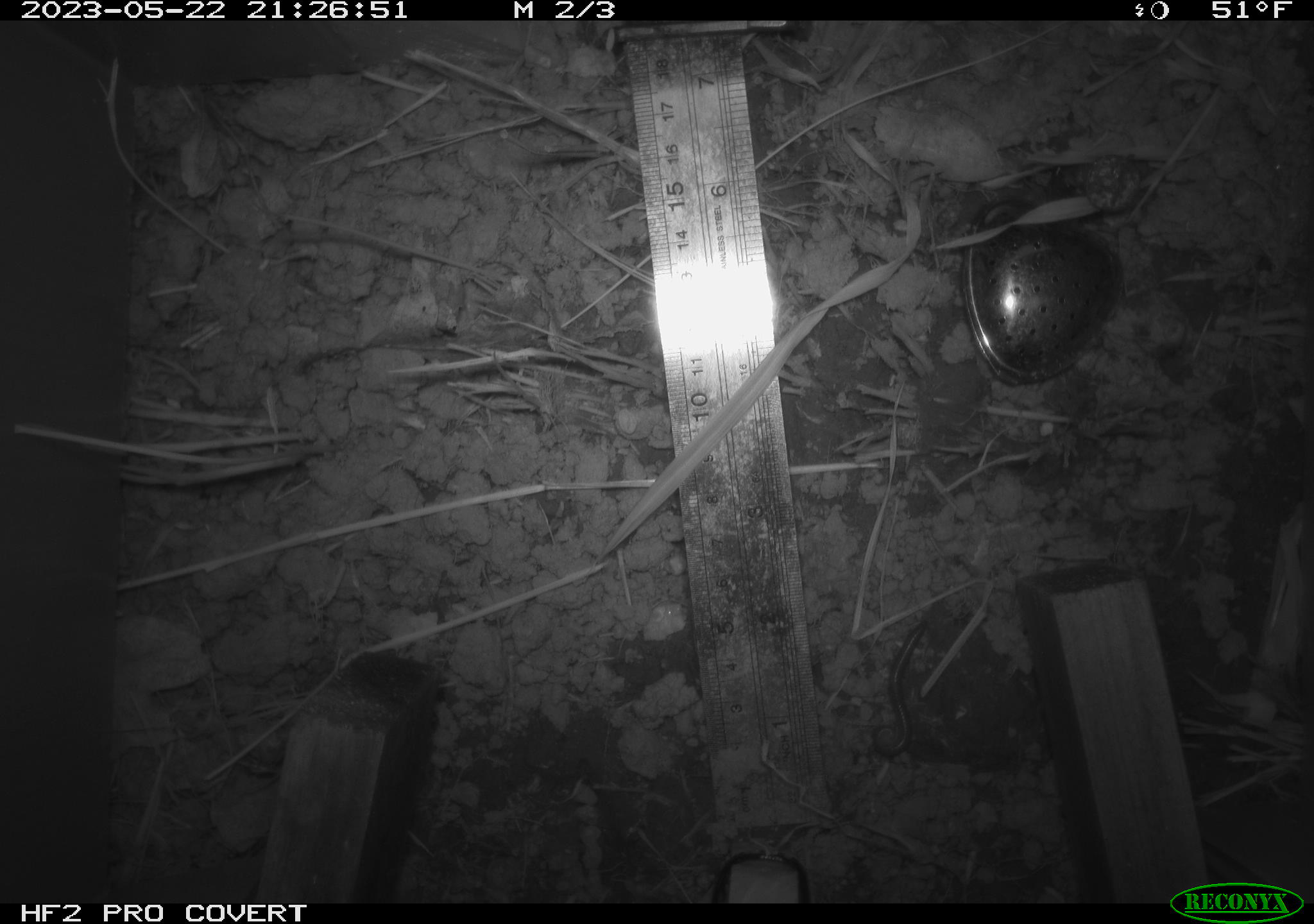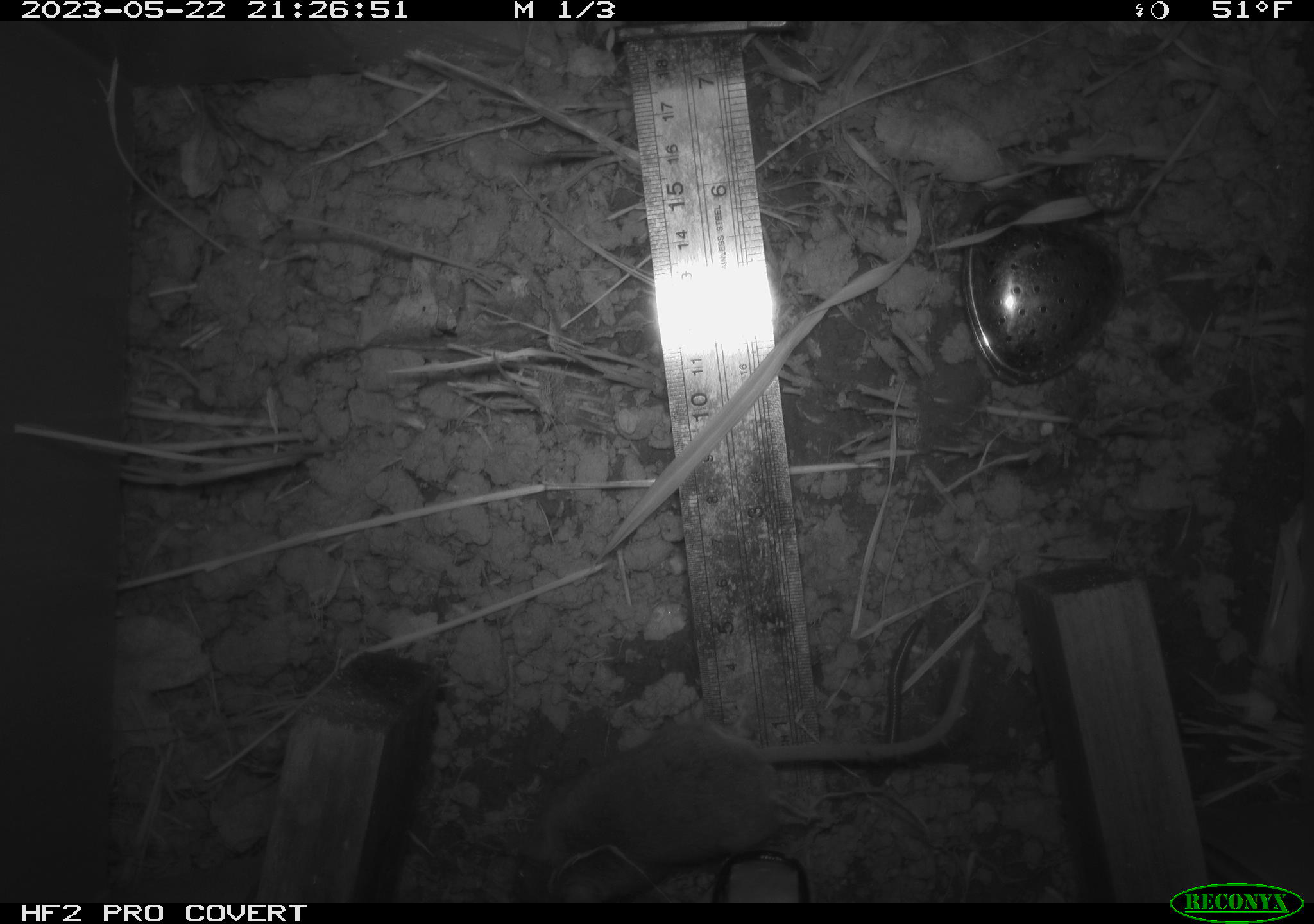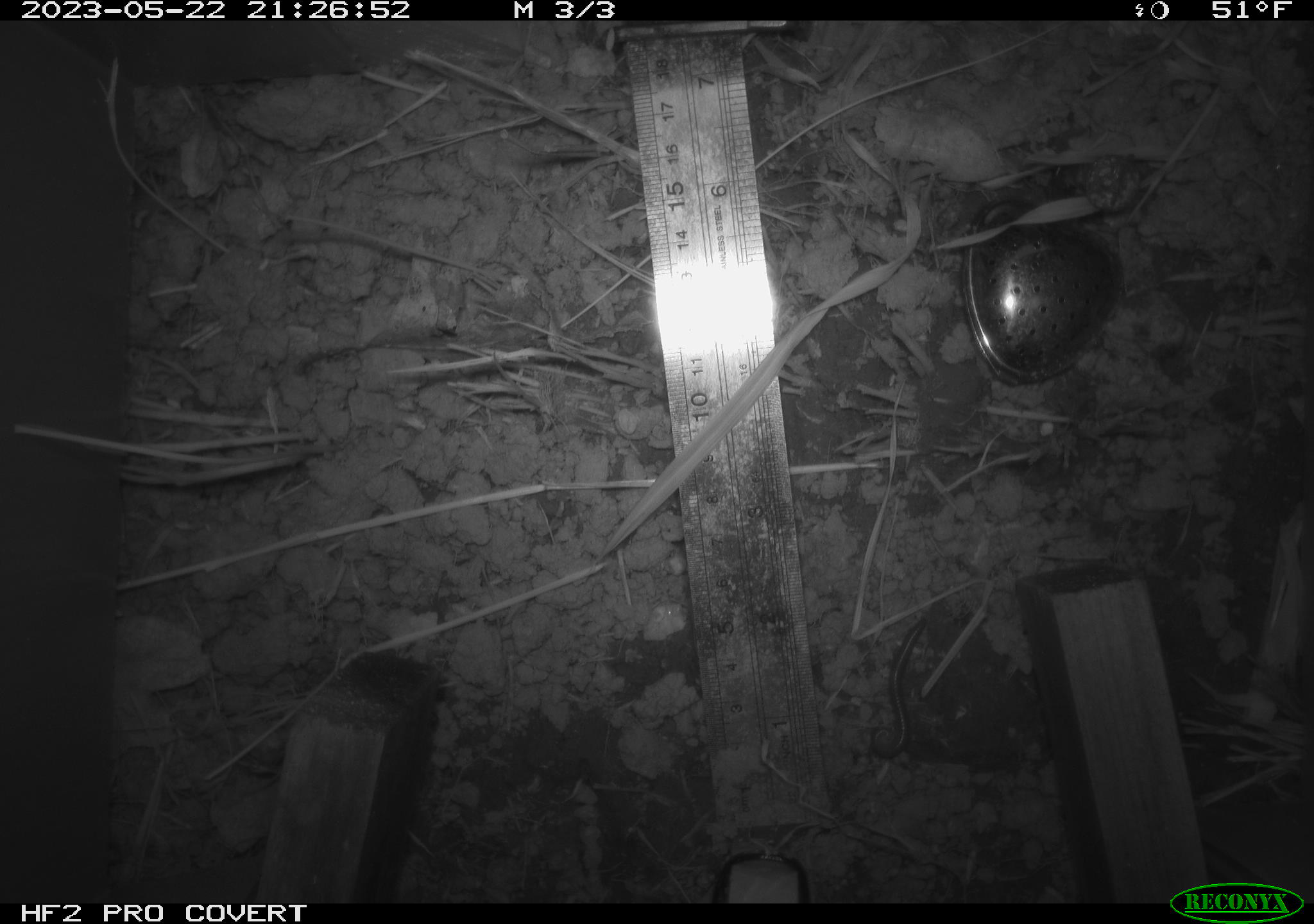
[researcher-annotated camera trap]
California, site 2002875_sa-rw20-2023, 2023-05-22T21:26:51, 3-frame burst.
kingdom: Animalia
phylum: Arthropoda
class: Insecta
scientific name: Insecta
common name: insect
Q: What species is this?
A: Insect (Insecta).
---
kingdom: Animalia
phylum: Chordata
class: Mammalia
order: Rodentia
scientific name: Rodentia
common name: rodent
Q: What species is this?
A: Rodent (Rodentia).